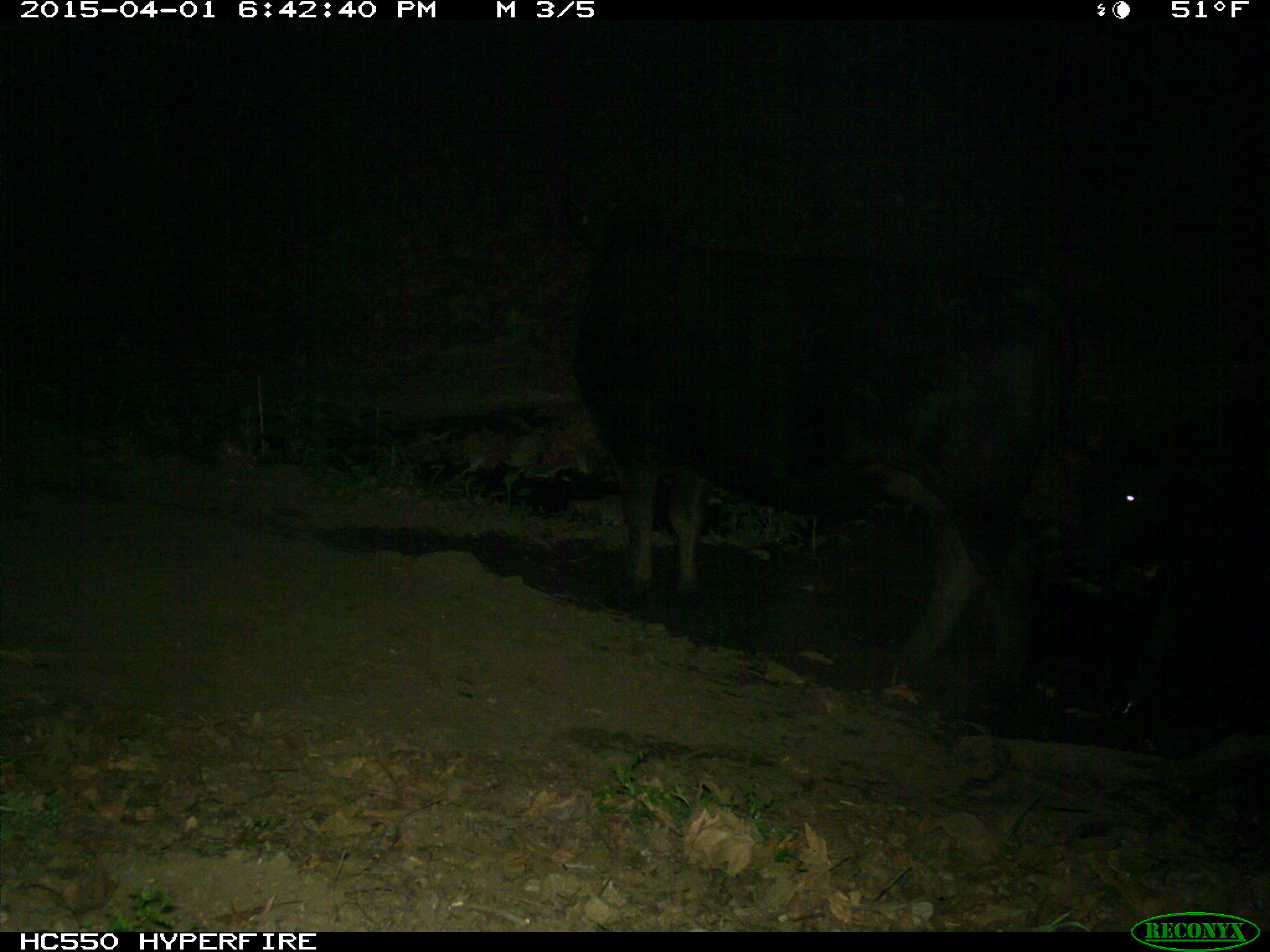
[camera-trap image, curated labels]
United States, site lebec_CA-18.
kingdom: Animalia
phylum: Chordata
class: Mammalia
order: Artiodactyla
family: Bovidae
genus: Bos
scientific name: Bos taurus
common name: domestic cow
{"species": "Bos taurus (domestic cow)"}